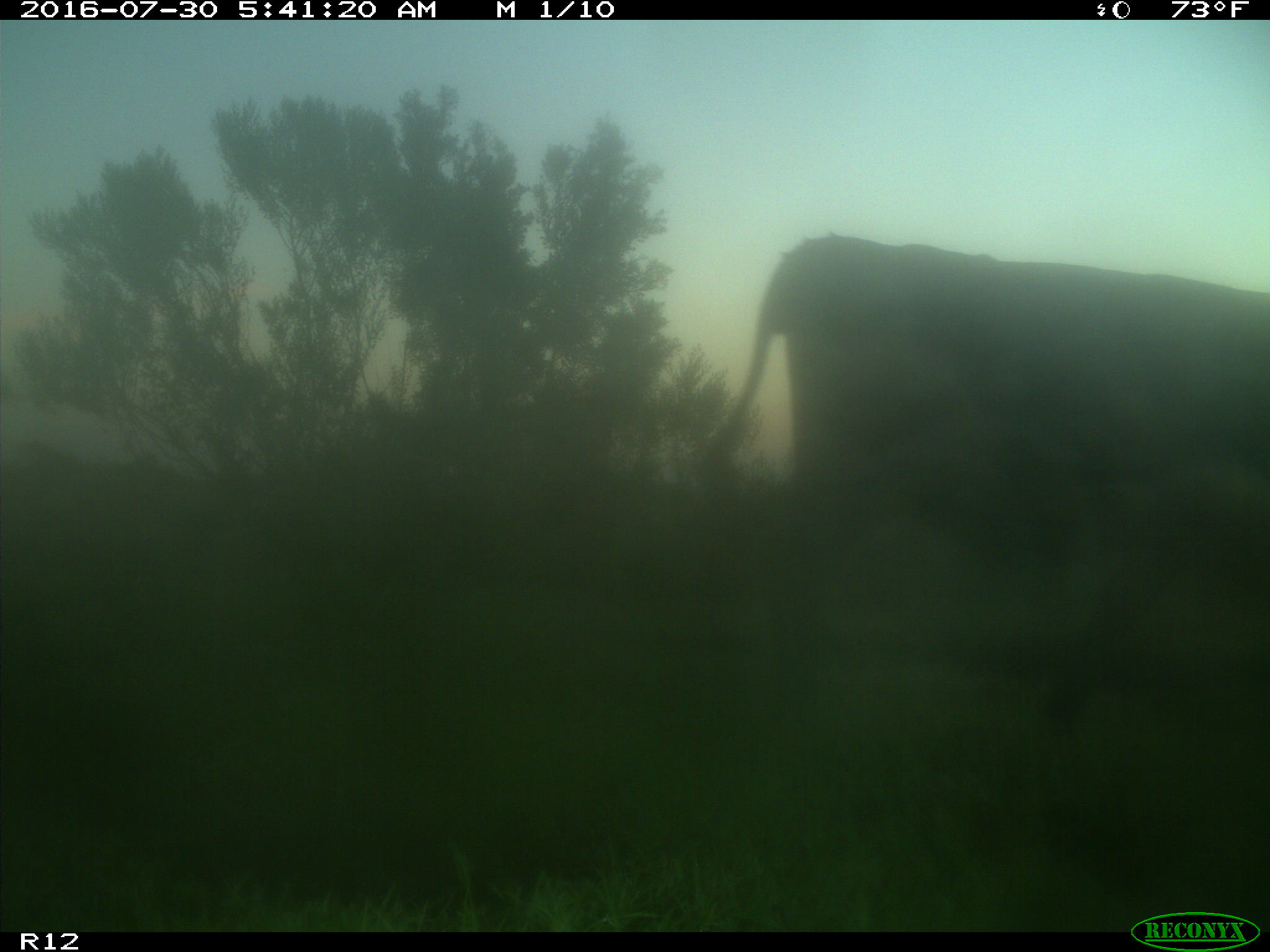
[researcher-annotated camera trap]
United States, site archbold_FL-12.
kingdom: Animalia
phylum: Chordata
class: Mammalia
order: Artiodactyla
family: Bovidae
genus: Bos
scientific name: Bos taurus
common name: domestic cow